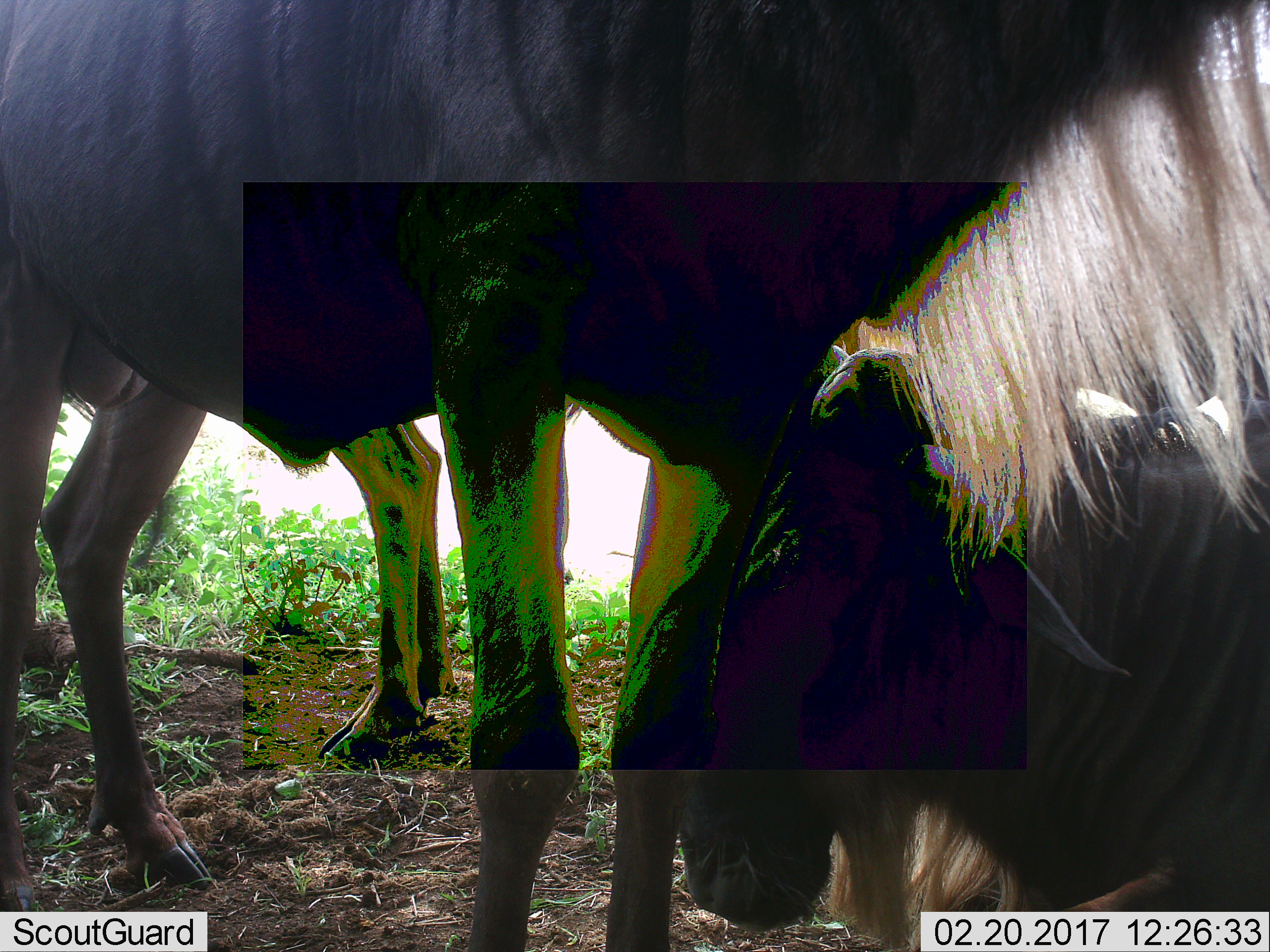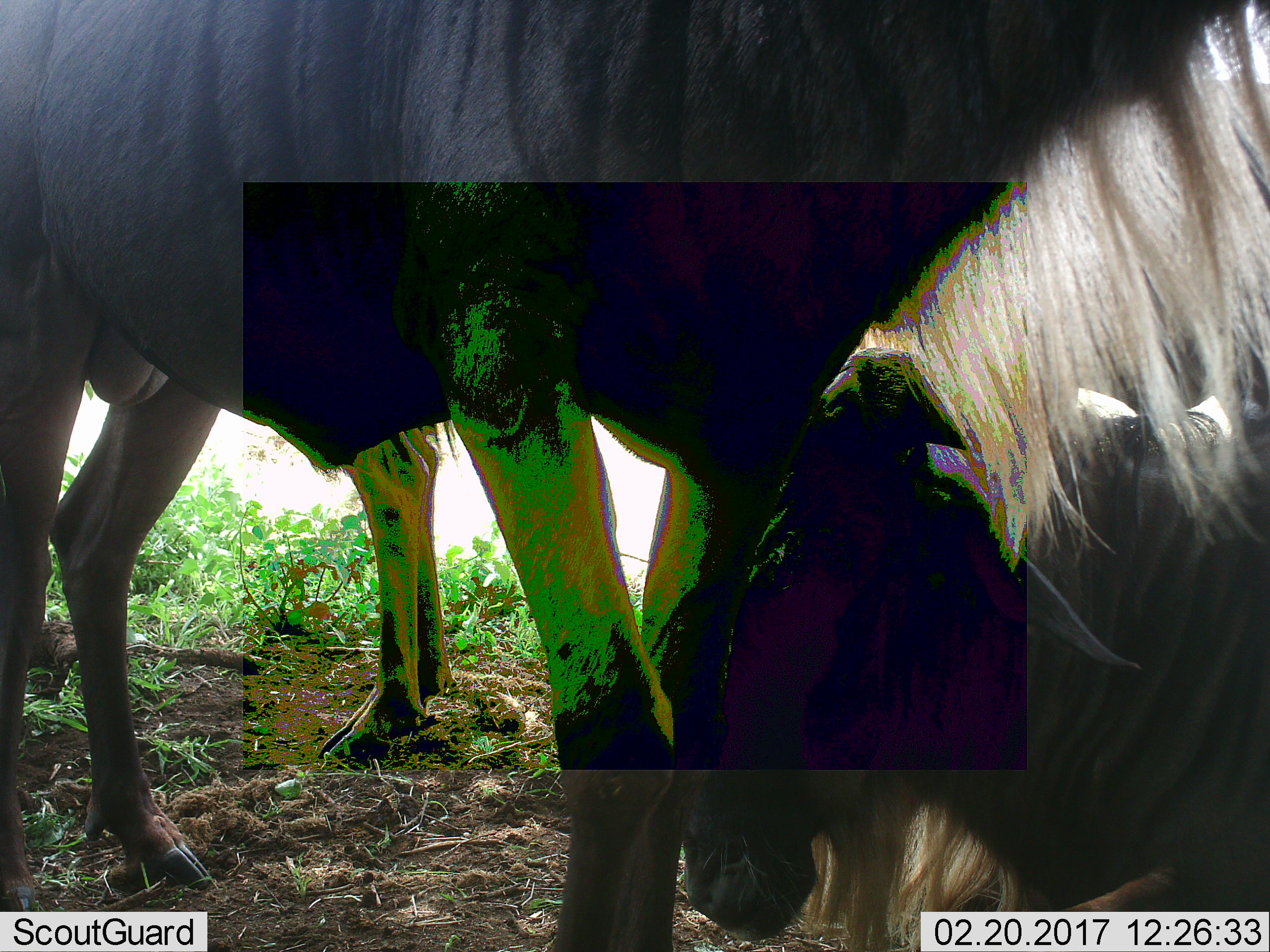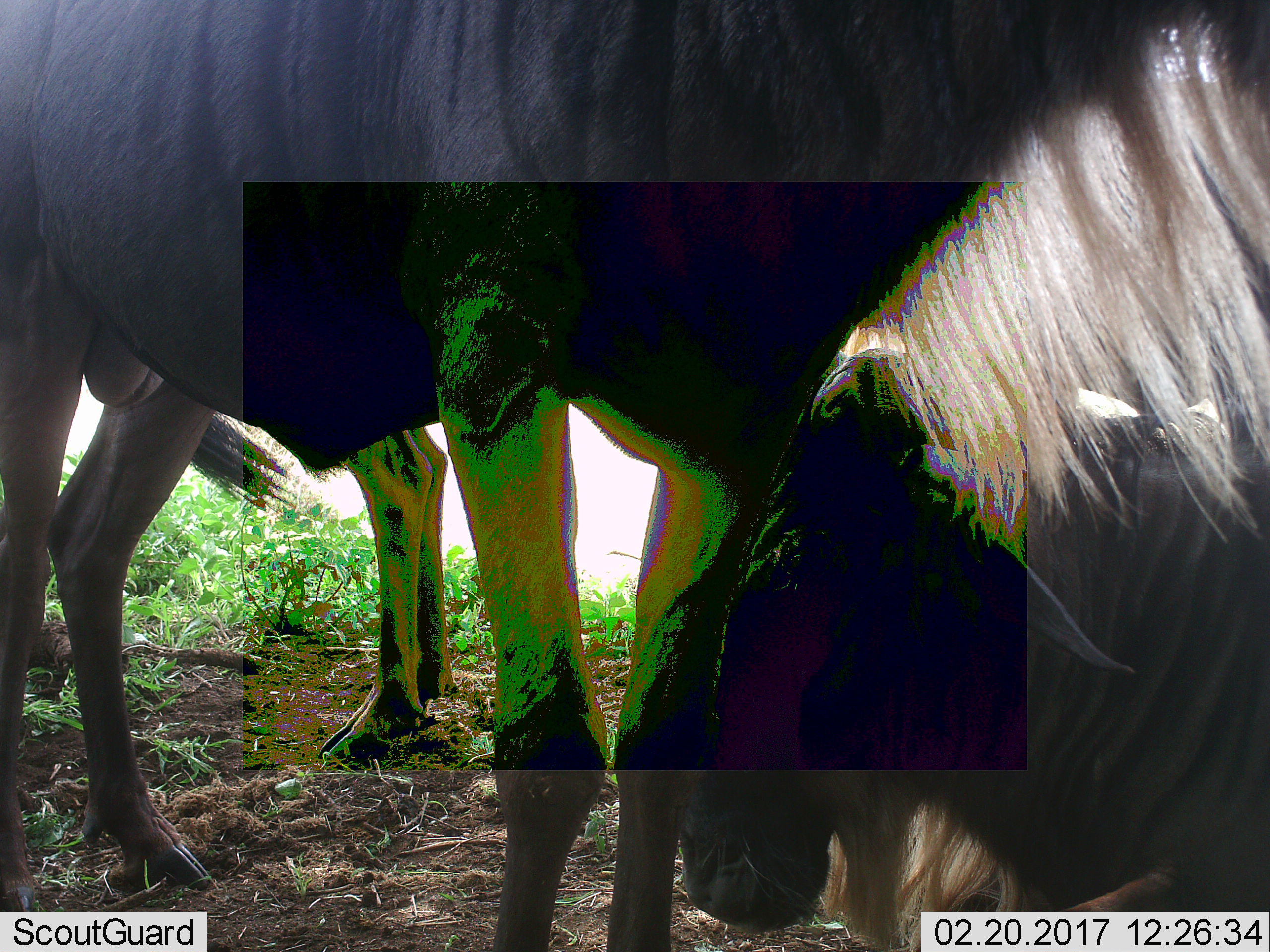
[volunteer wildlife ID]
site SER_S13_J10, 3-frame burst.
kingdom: Animalia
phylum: Chordata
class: Mammalia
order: Artiodactyla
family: Bovidae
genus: Connochaetes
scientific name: Connochaetes taurinus taurinus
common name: blue wildebeest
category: wildebeestblue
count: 3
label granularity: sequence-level